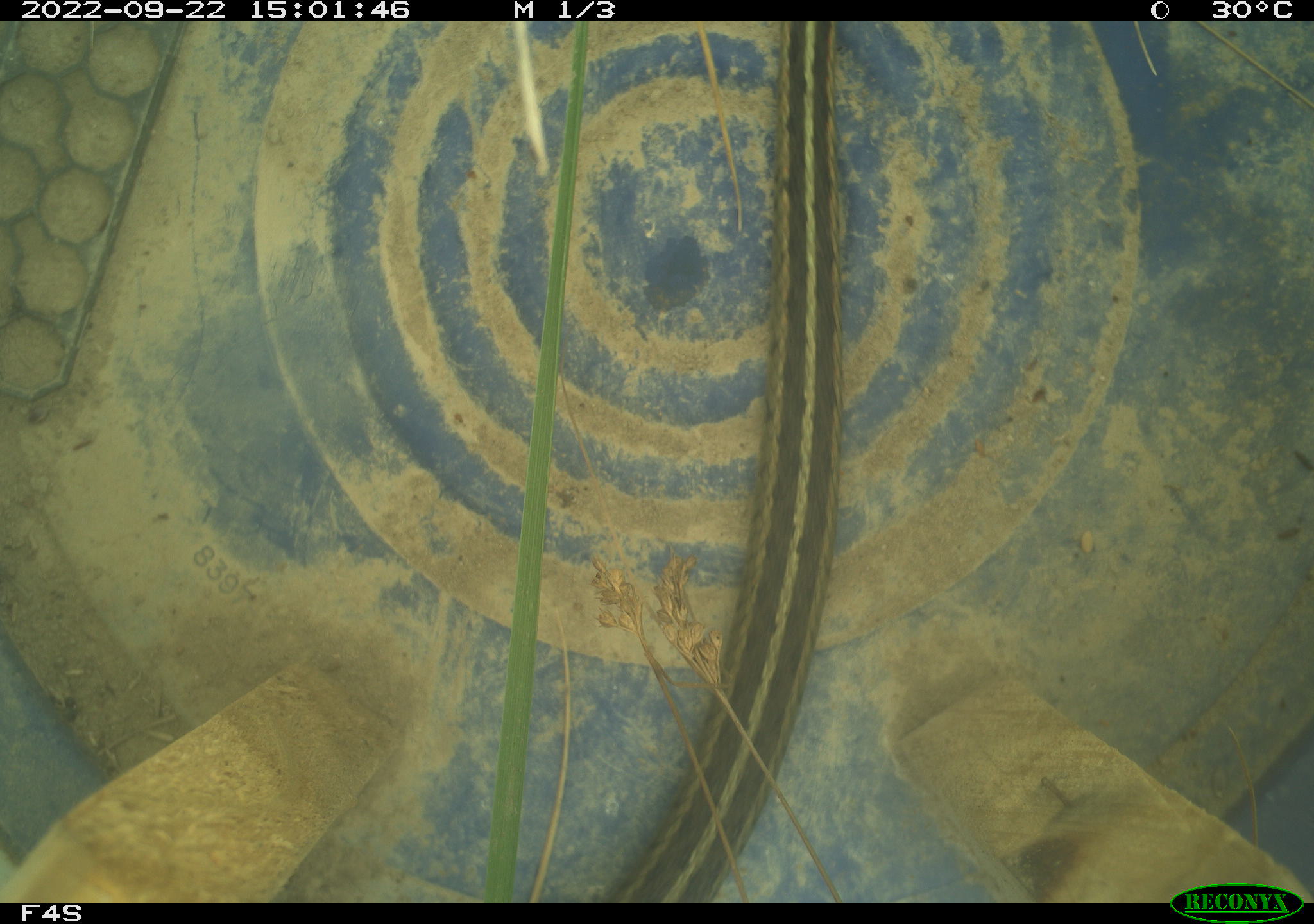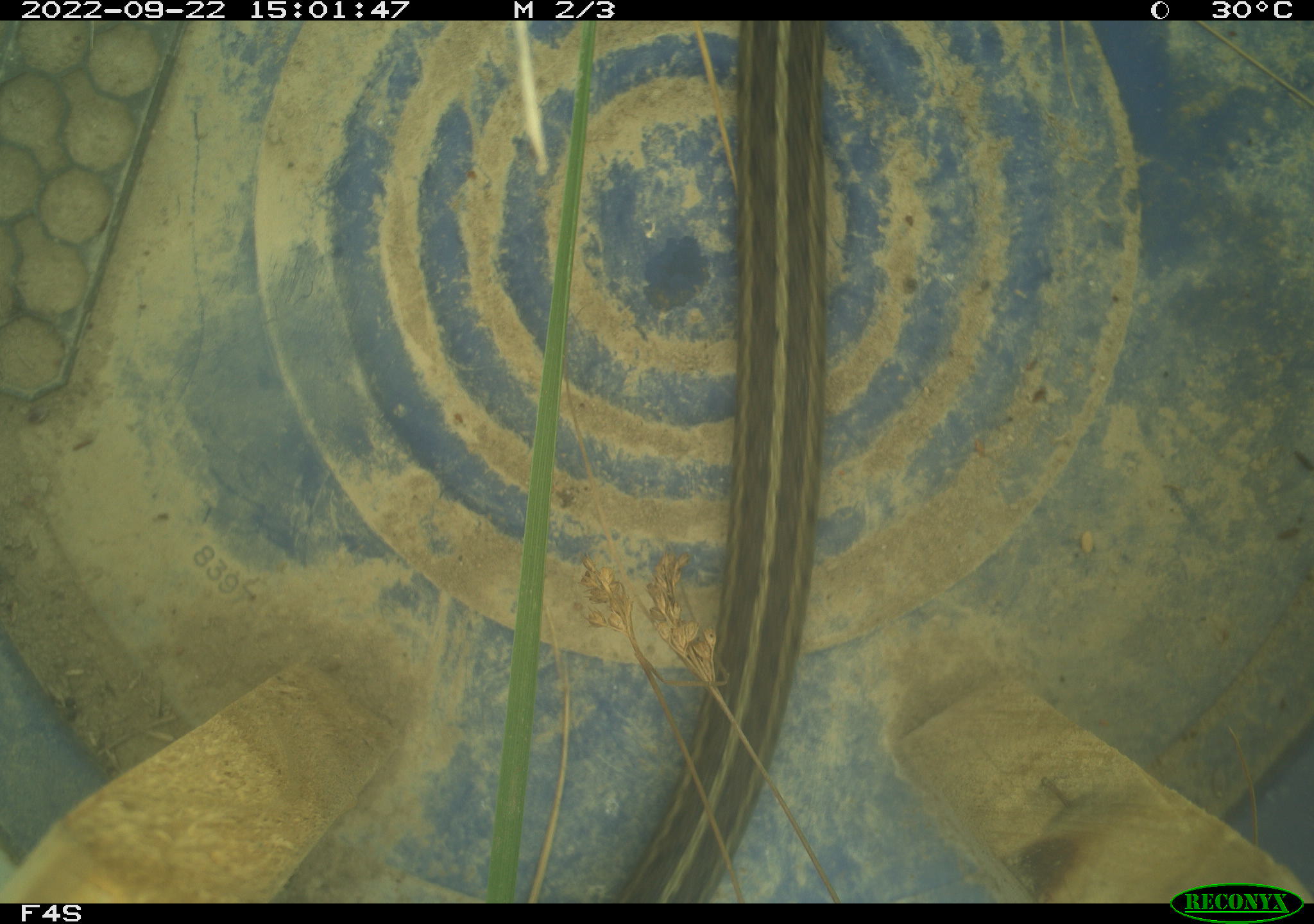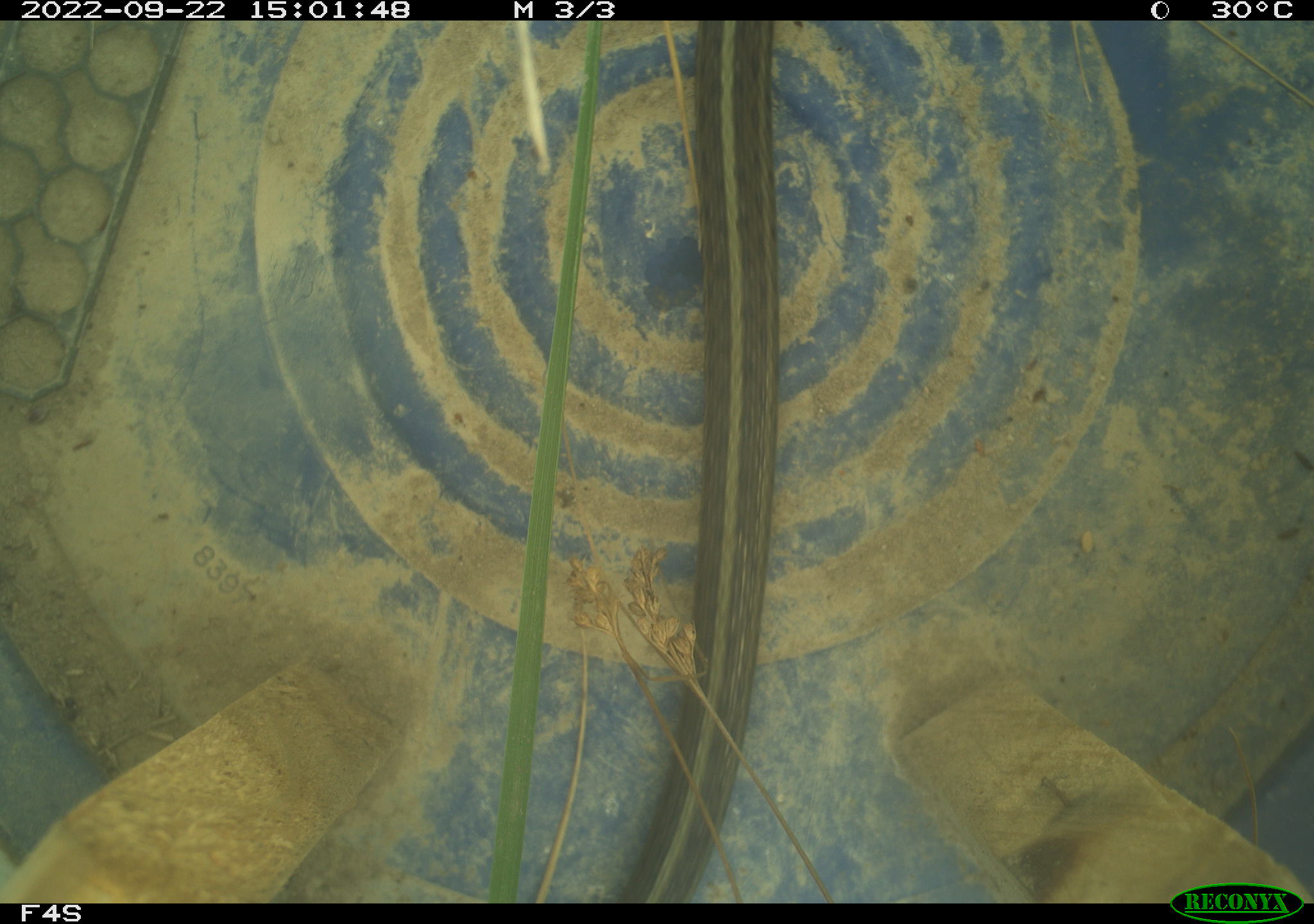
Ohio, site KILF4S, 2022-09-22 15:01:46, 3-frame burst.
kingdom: Animalia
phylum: Chordata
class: Reptilia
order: Squamata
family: Colubridae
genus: Thamnophis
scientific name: Thamnophis sirtalis sirtalis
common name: eastern gartersnake